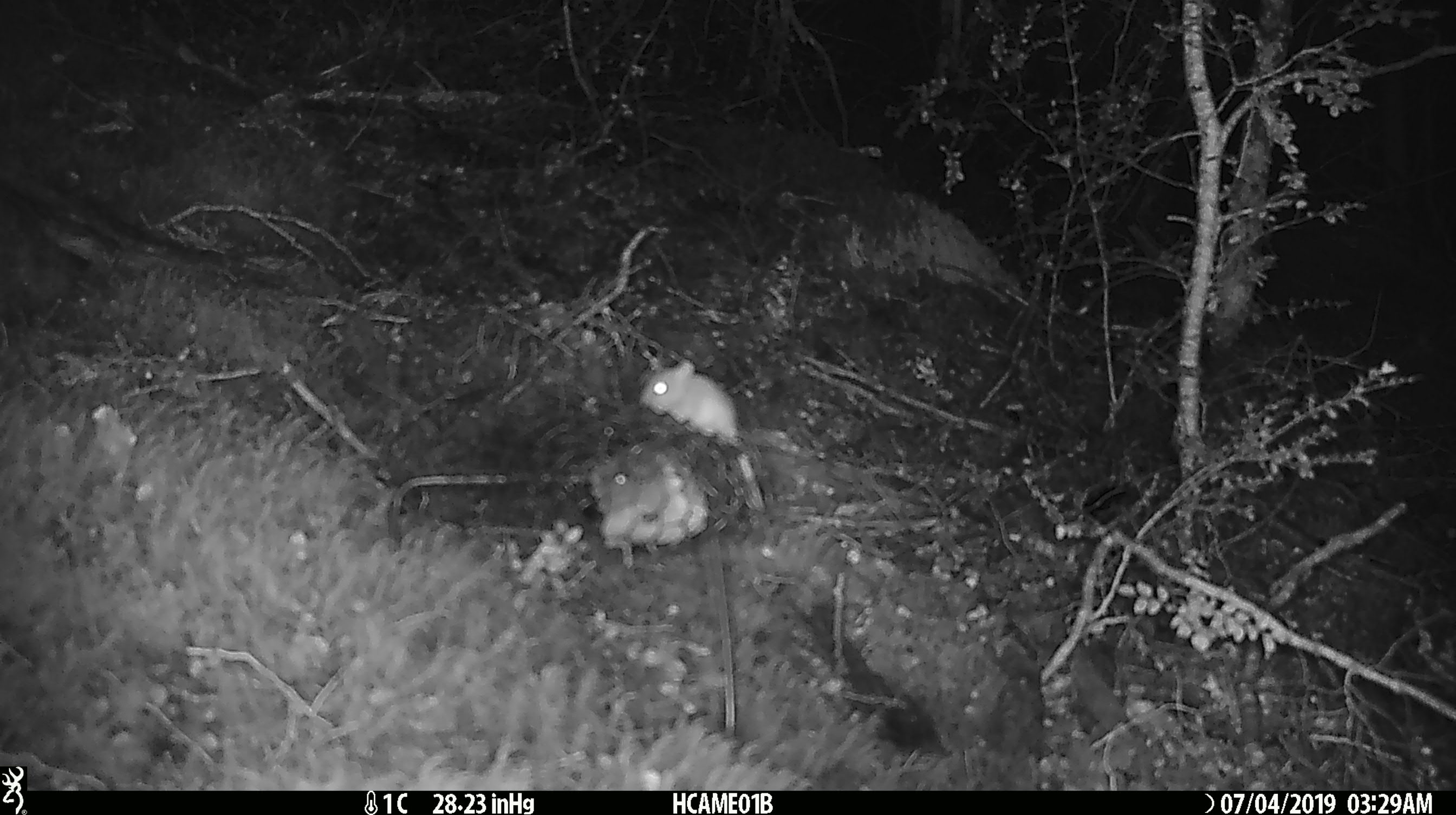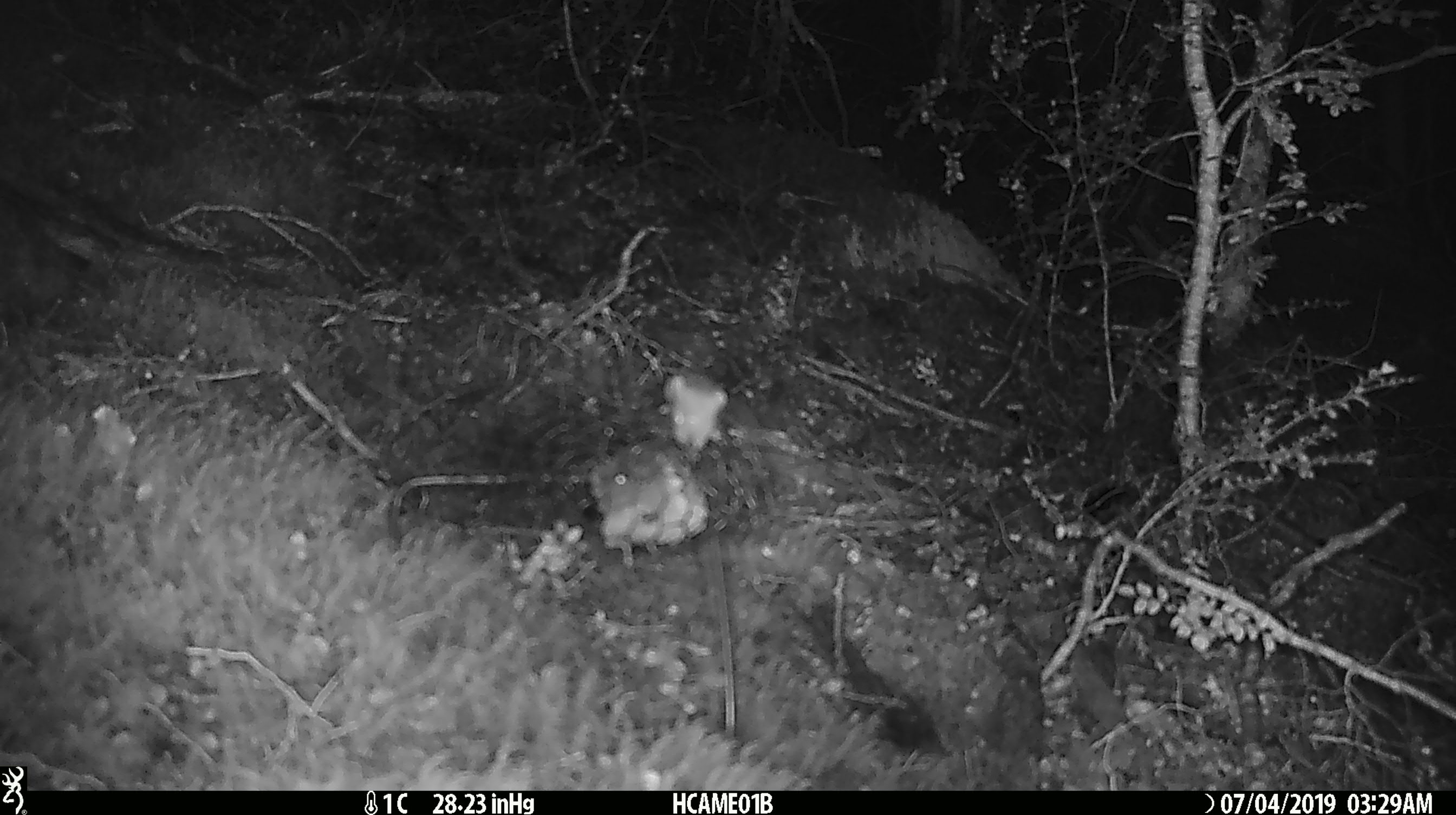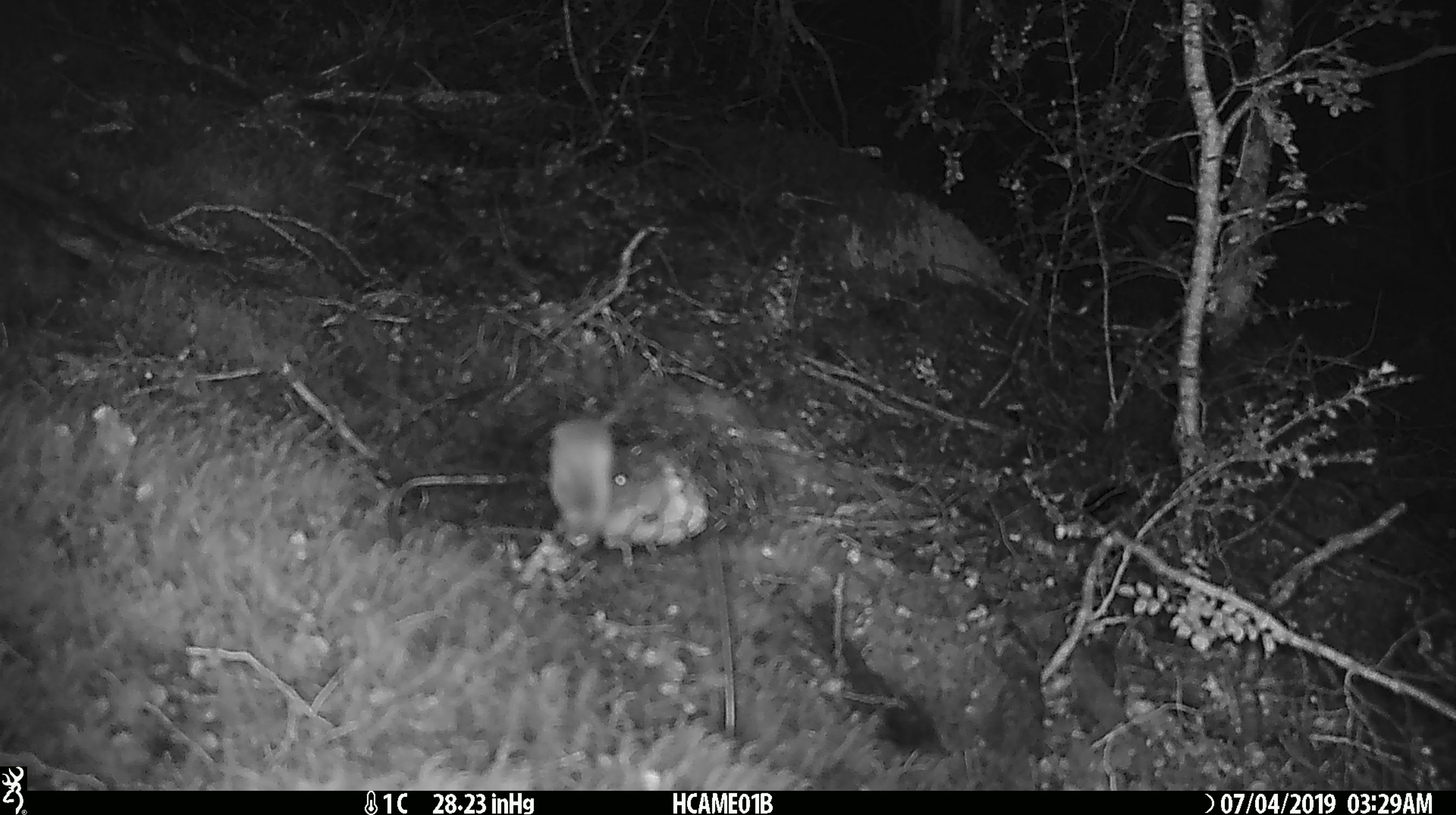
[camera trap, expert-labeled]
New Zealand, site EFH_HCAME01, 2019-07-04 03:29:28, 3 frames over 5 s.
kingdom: Animalia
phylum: Chordata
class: Mammalia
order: Rodentia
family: Muridae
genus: Mus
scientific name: Mus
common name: mouse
Mouse (Mus).